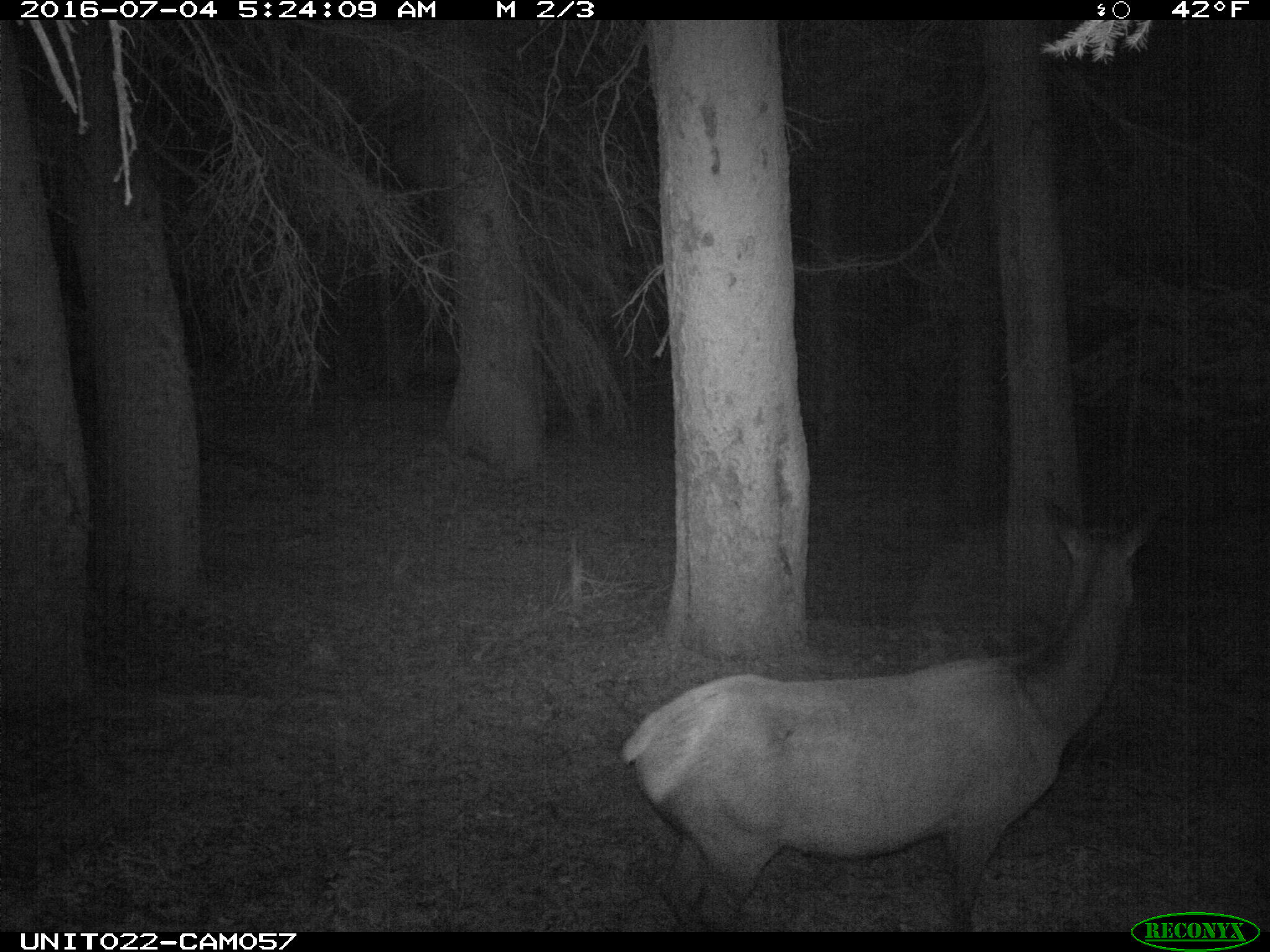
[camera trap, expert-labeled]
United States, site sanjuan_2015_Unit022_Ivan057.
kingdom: Animalia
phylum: Chordata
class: Mammalia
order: Artiodactyla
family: Cervidae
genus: Cervus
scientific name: Cervus elaphus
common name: red deer